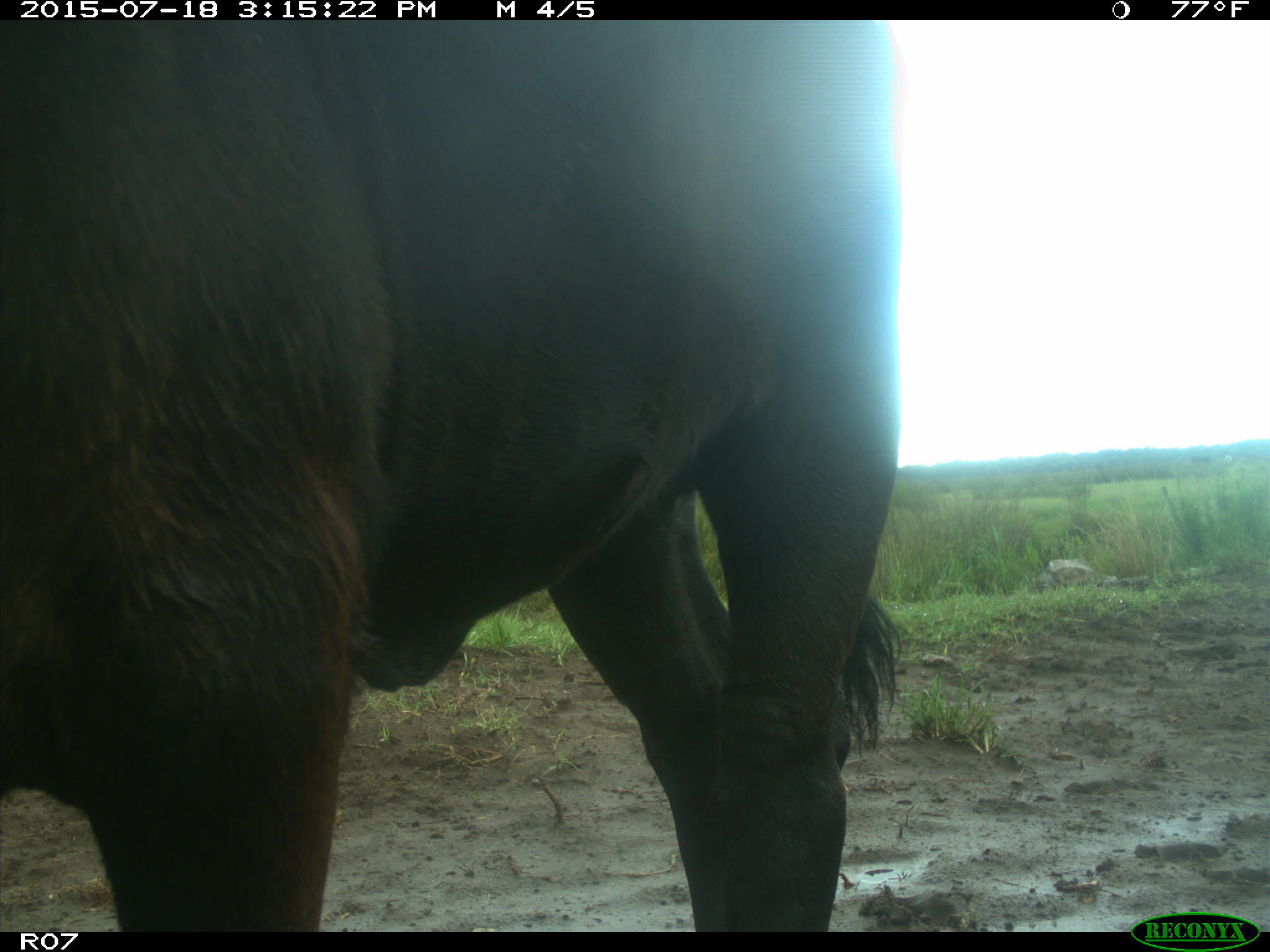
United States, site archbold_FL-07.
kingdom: Animalia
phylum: Chordata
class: Mammalia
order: Artiodactyla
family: Bovidae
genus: Bos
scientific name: Bos taurus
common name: domestic cow